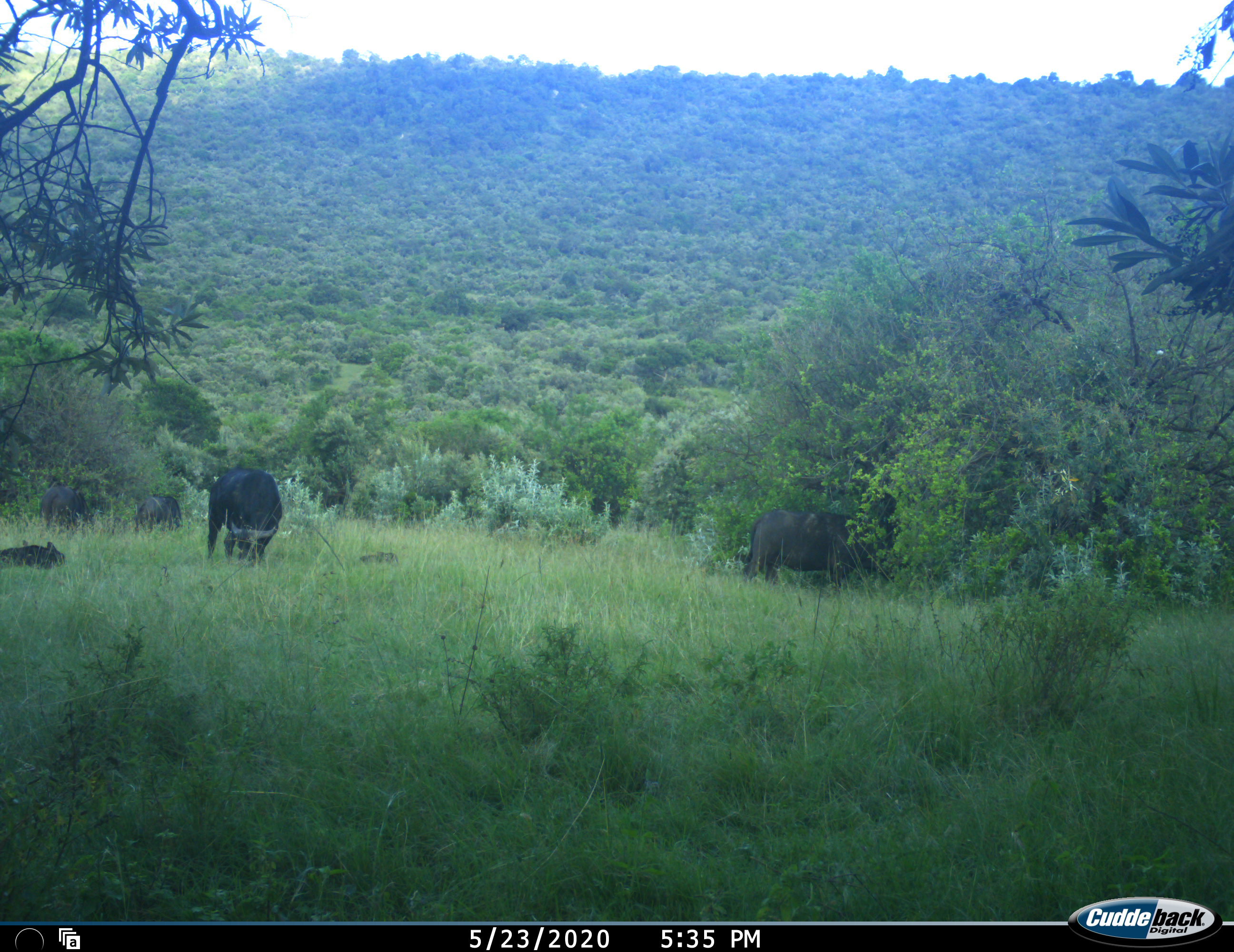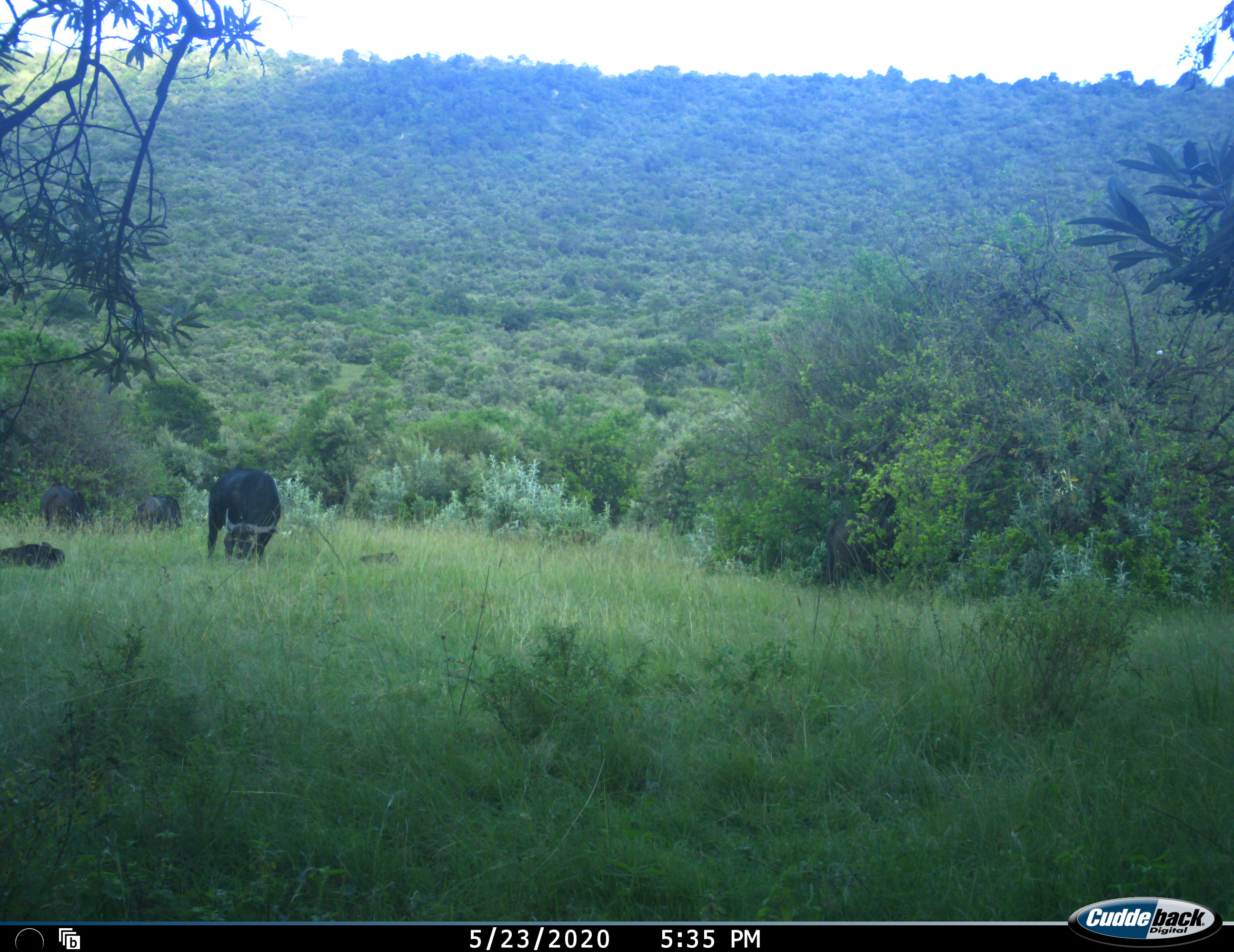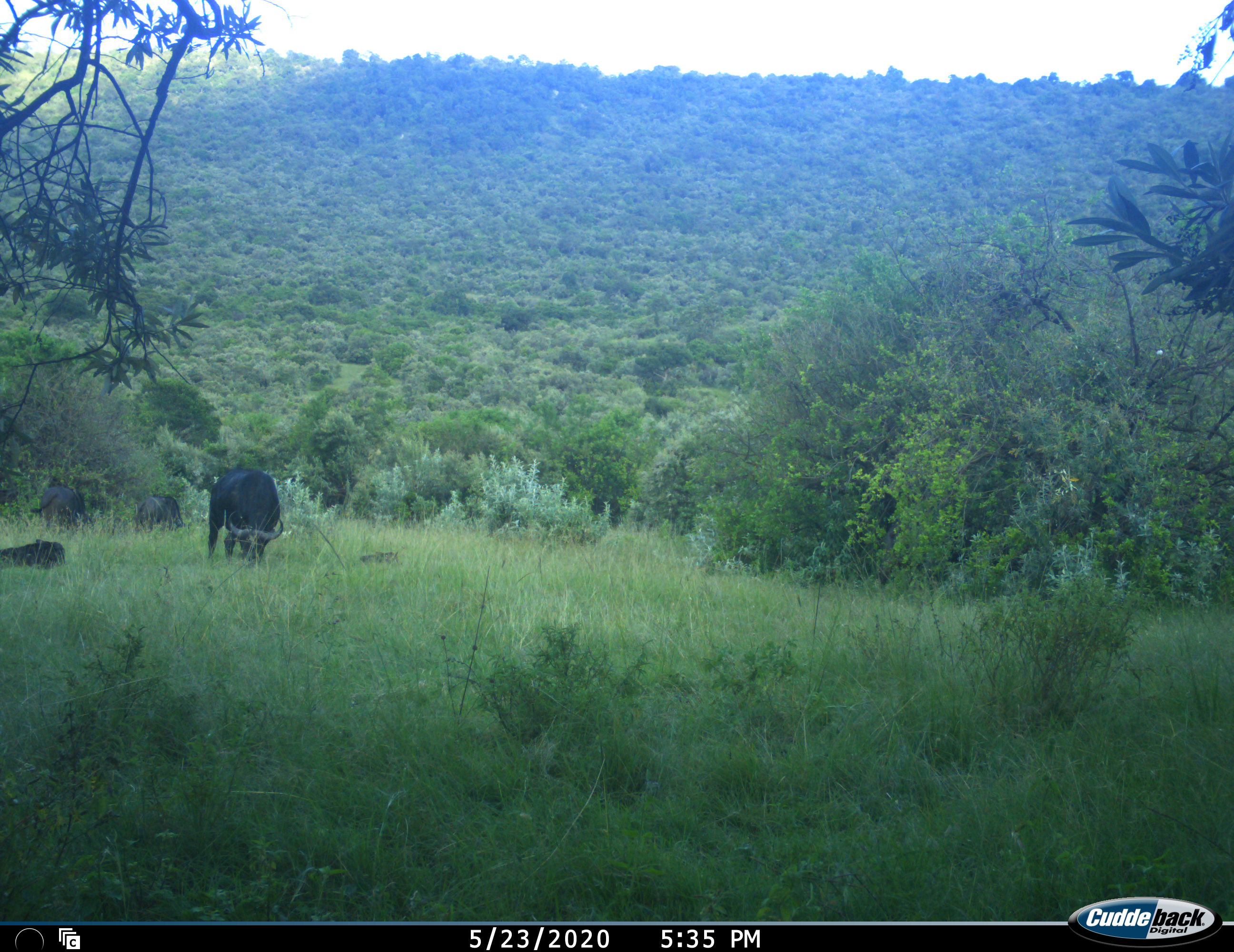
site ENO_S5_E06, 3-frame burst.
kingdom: Animalia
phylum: Chordata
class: Mammalia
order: Artiodactyla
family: Bovidae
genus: Syncerus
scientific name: Syncerus caffer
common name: african buffalo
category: buffalo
Buffalo (african buffalo) (Syncerus caffer), count 6. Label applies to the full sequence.